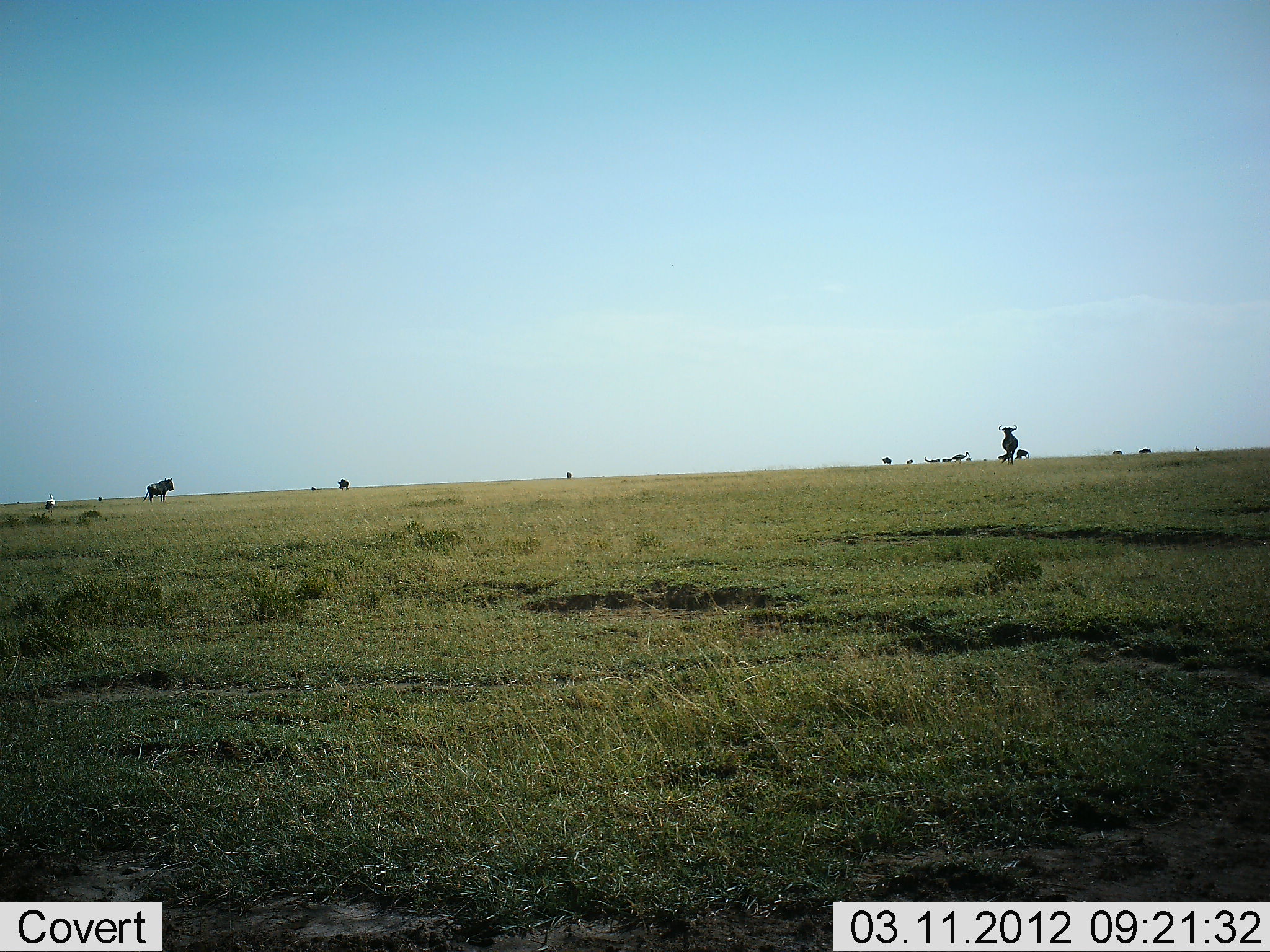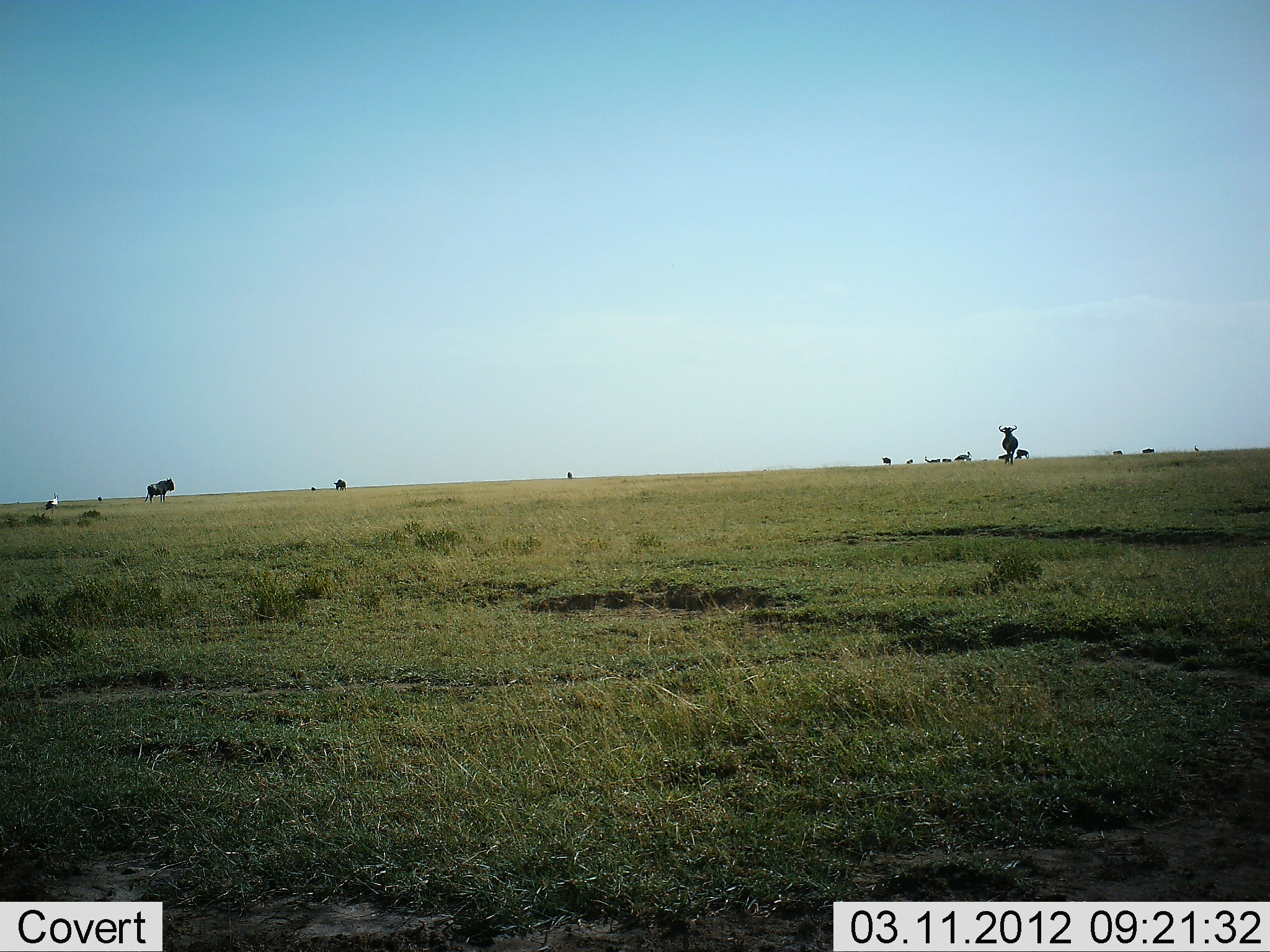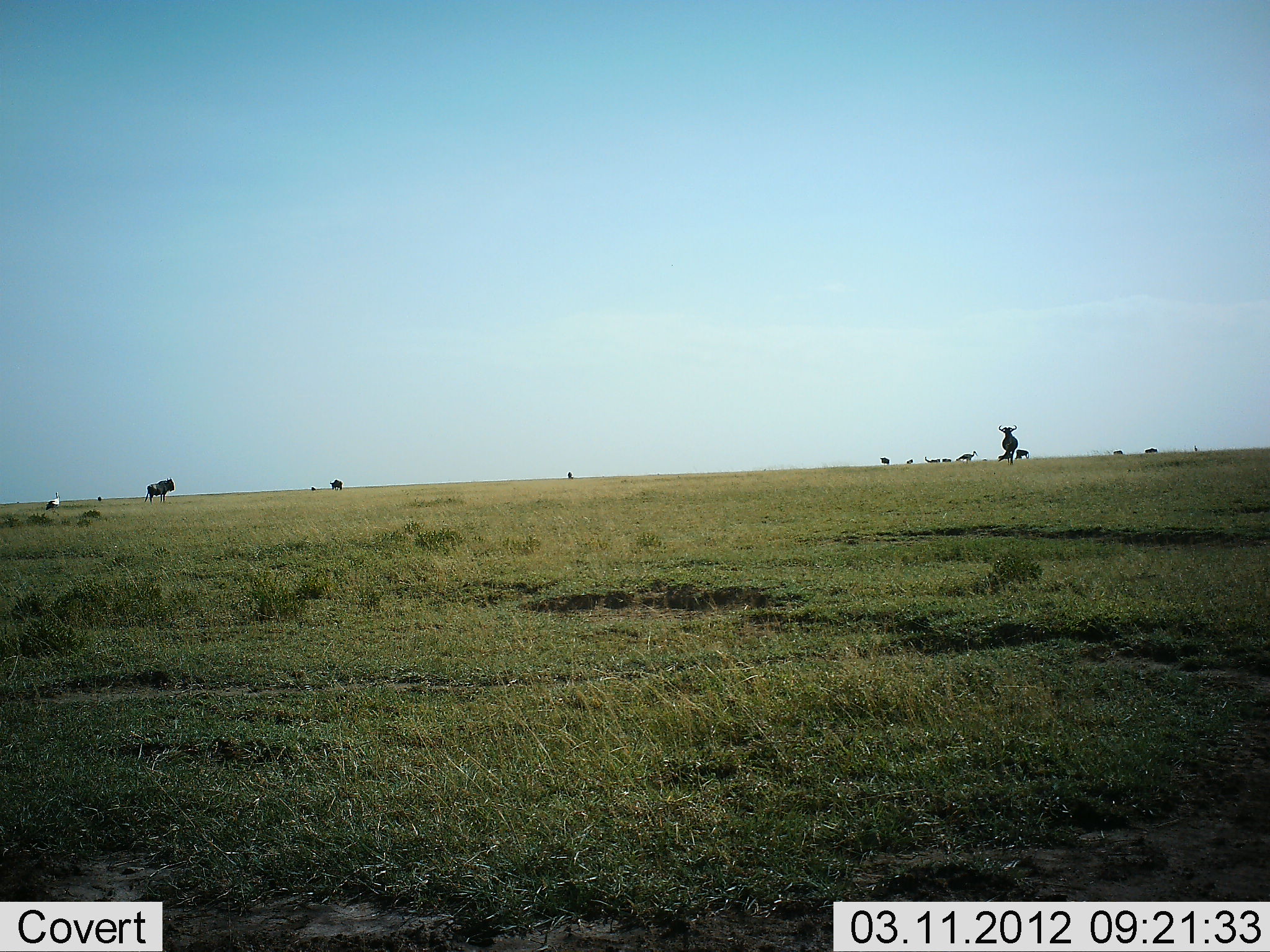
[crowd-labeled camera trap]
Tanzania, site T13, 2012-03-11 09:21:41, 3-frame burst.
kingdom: Animalia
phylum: Chordata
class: Mammalia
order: Artiodactyla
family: Bovidae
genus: Connochaetes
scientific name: Connochaetes taurinus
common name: blue wildebeest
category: wildebeest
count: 10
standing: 96%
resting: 0%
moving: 26%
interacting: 0%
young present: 0%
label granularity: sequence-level